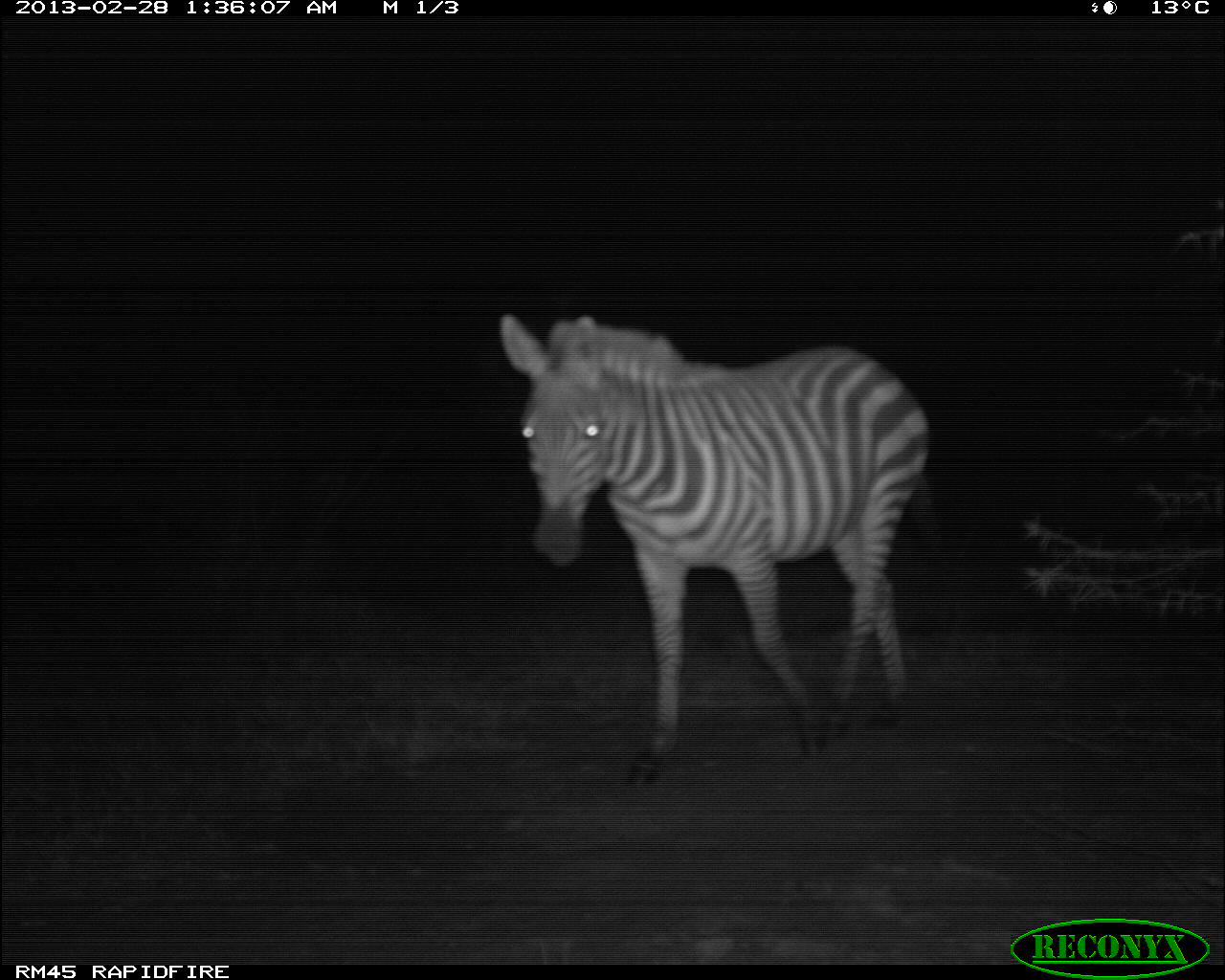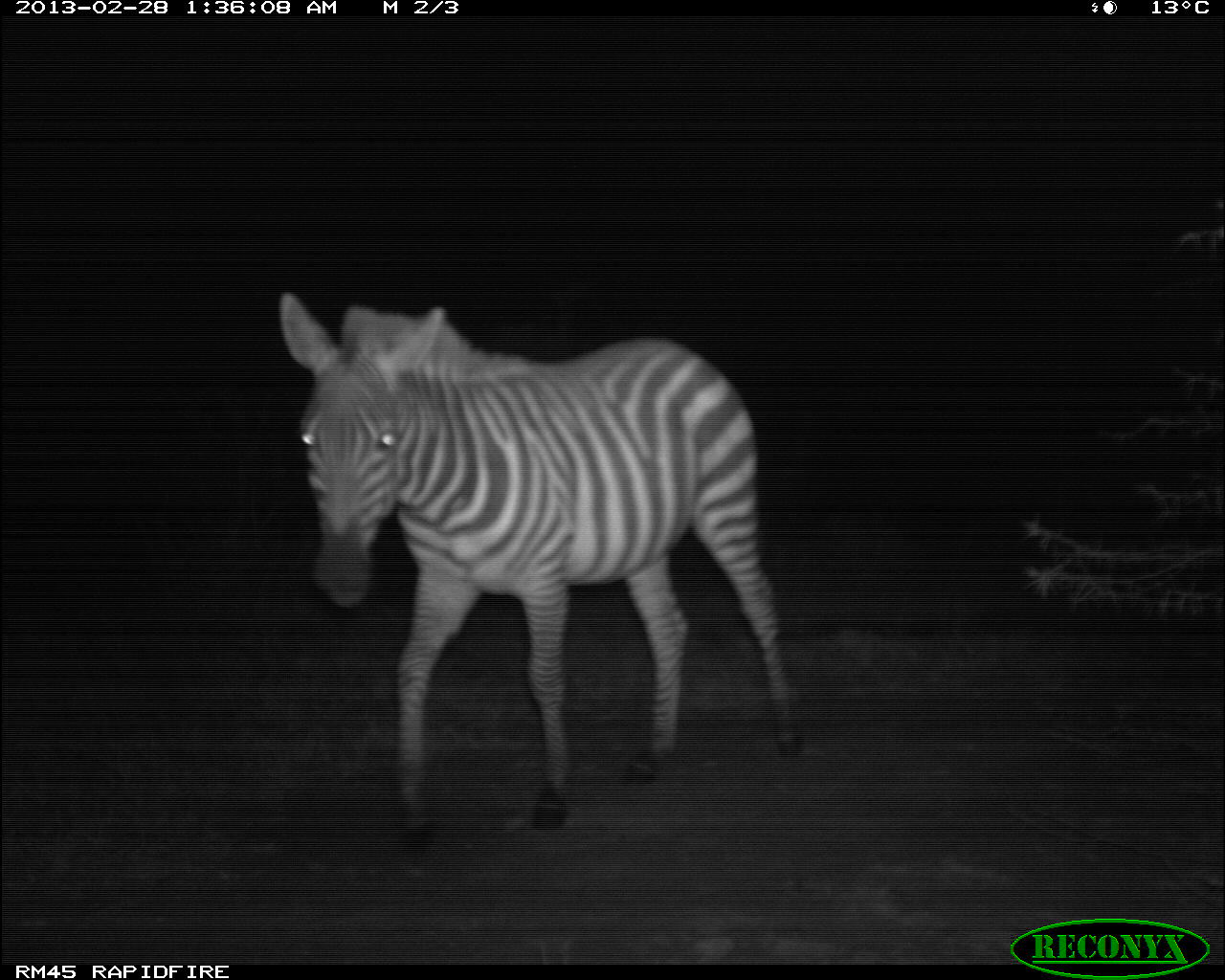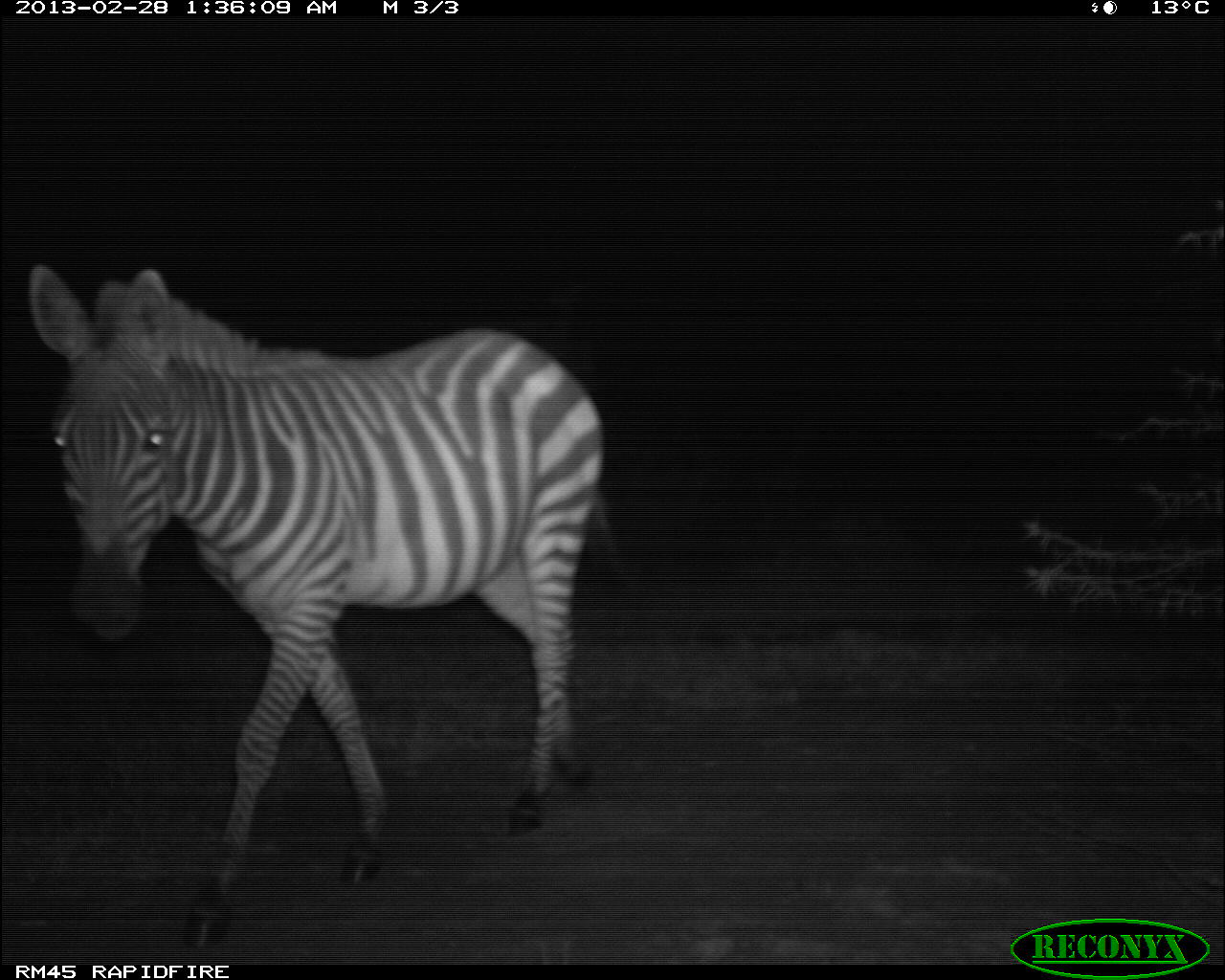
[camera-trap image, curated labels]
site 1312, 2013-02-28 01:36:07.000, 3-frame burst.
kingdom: Animalia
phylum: Chordata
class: Mammalia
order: Perissodactyla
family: Equidae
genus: Equus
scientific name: Equus quagga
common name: plains zebra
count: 1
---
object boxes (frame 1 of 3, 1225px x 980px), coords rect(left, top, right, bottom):
equus quagga: rect(496, 311, 932, 790)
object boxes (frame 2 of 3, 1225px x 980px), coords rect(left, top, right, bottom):
equus quagga: rect(272, 287, 805, 858)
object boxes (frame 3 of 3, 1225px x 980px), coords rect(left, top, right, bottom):
equus quagga: rect(25, 257, 619, 947)